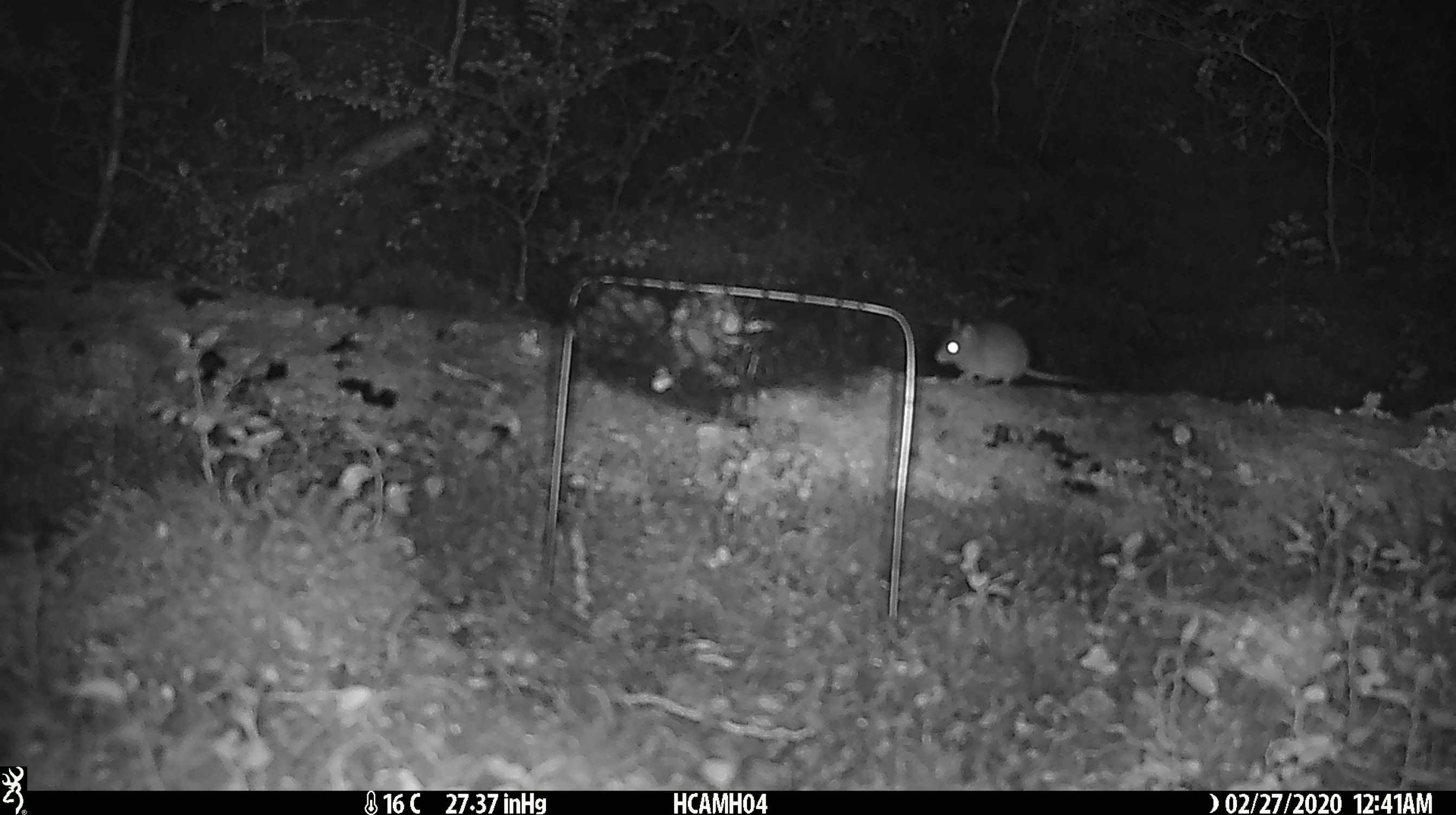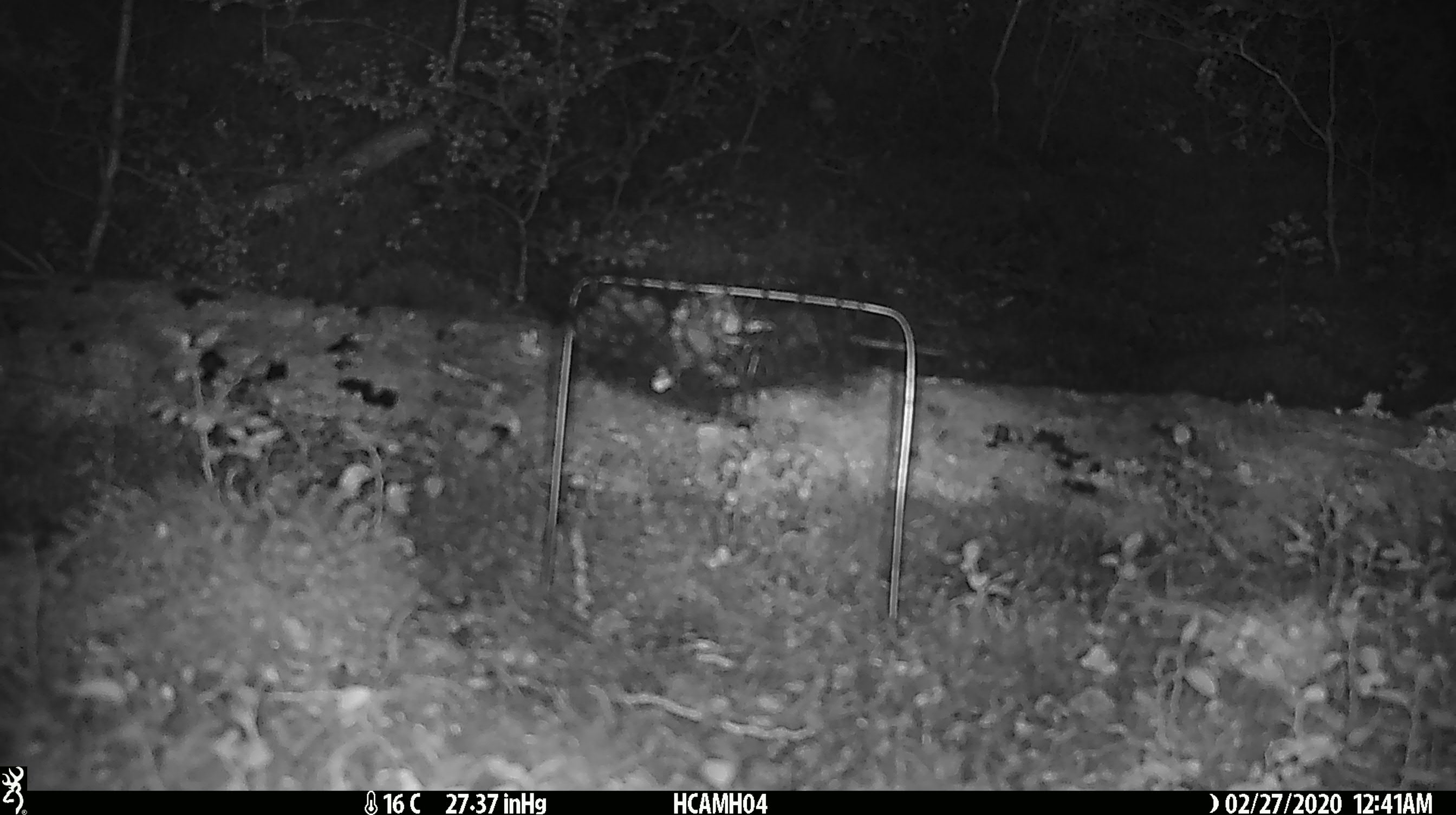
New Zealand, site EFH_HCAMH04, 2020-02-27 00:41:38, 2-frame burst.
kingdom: Animalia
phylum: Chordata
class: Mammalia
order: Rodentia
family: Muridae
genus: Mus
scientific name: Mus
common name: mouse